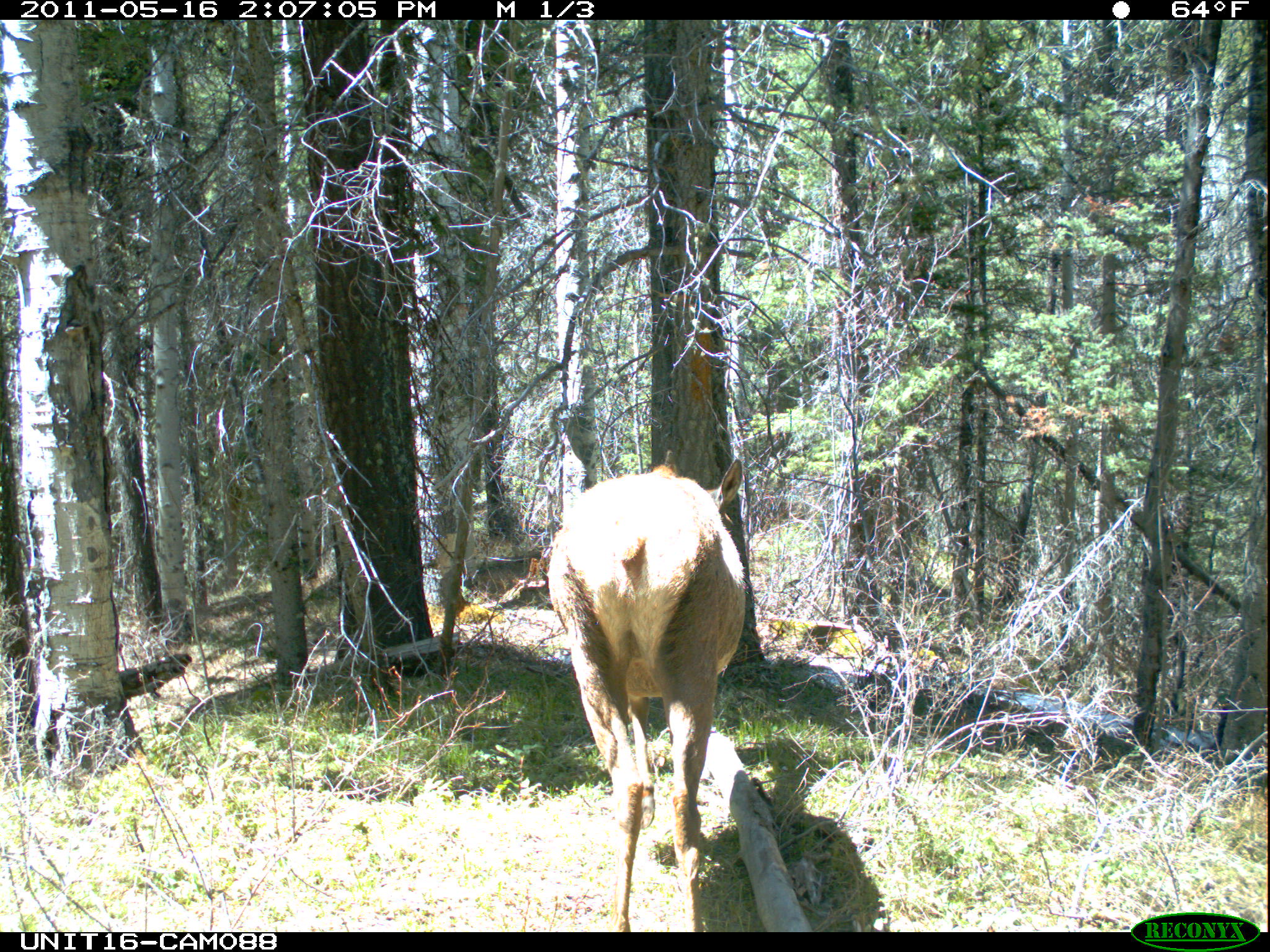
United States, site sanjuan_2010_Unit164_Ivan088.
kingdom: Animalia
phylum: Chordata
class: Mammalia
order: Artiodactyla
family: Cervidae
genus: Cervus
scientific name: Cervus elaphus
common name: red deer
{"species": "Cervus elaphus (red deer)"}